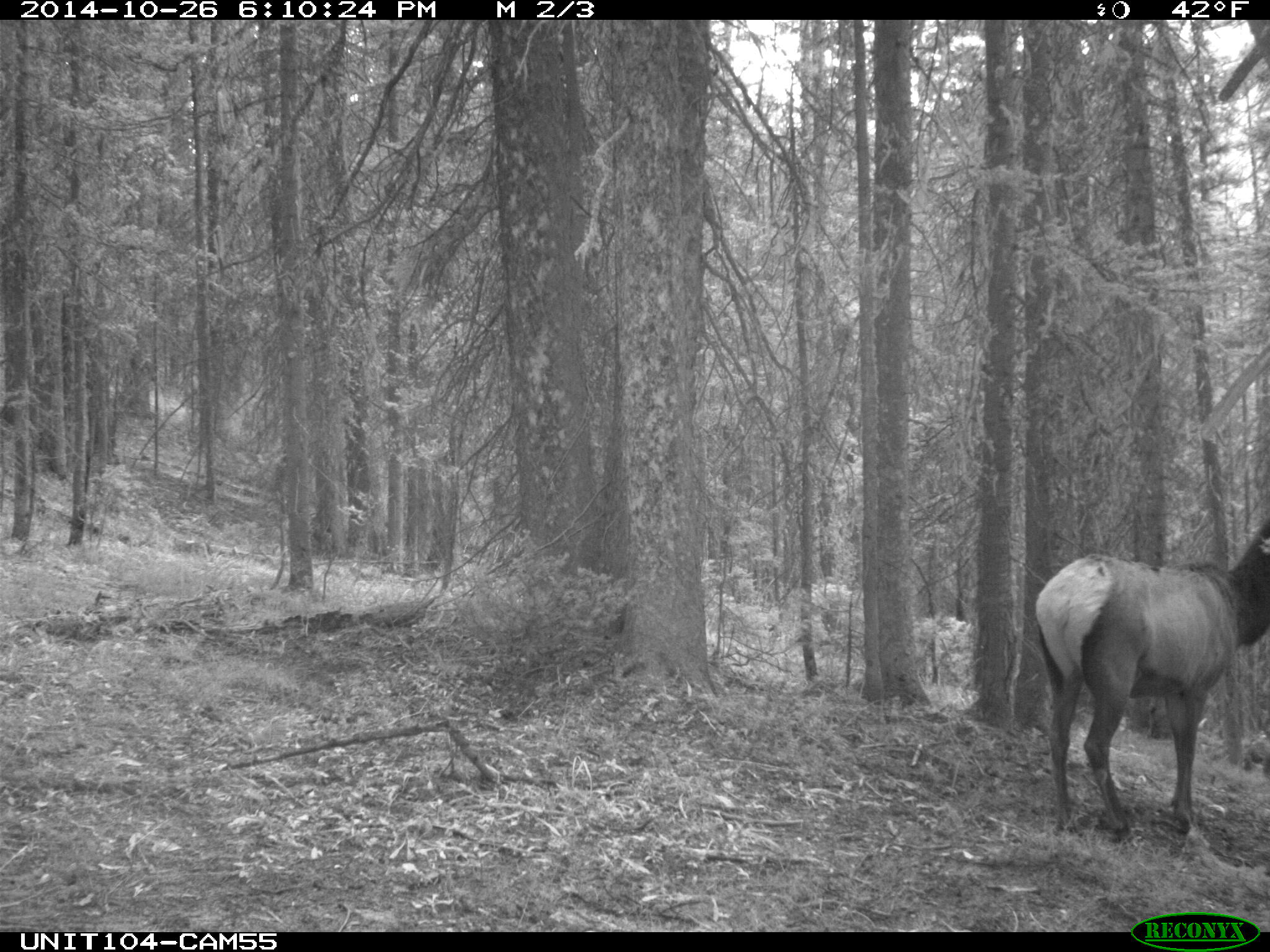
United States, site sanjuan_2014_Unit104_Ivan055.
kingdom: Animalia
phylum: Chordata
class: Mammalia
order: Artiodactyla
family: Cervidae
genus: Cervus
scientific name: Cervus elaphus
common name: red deer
Cervus elaphus (red deer).